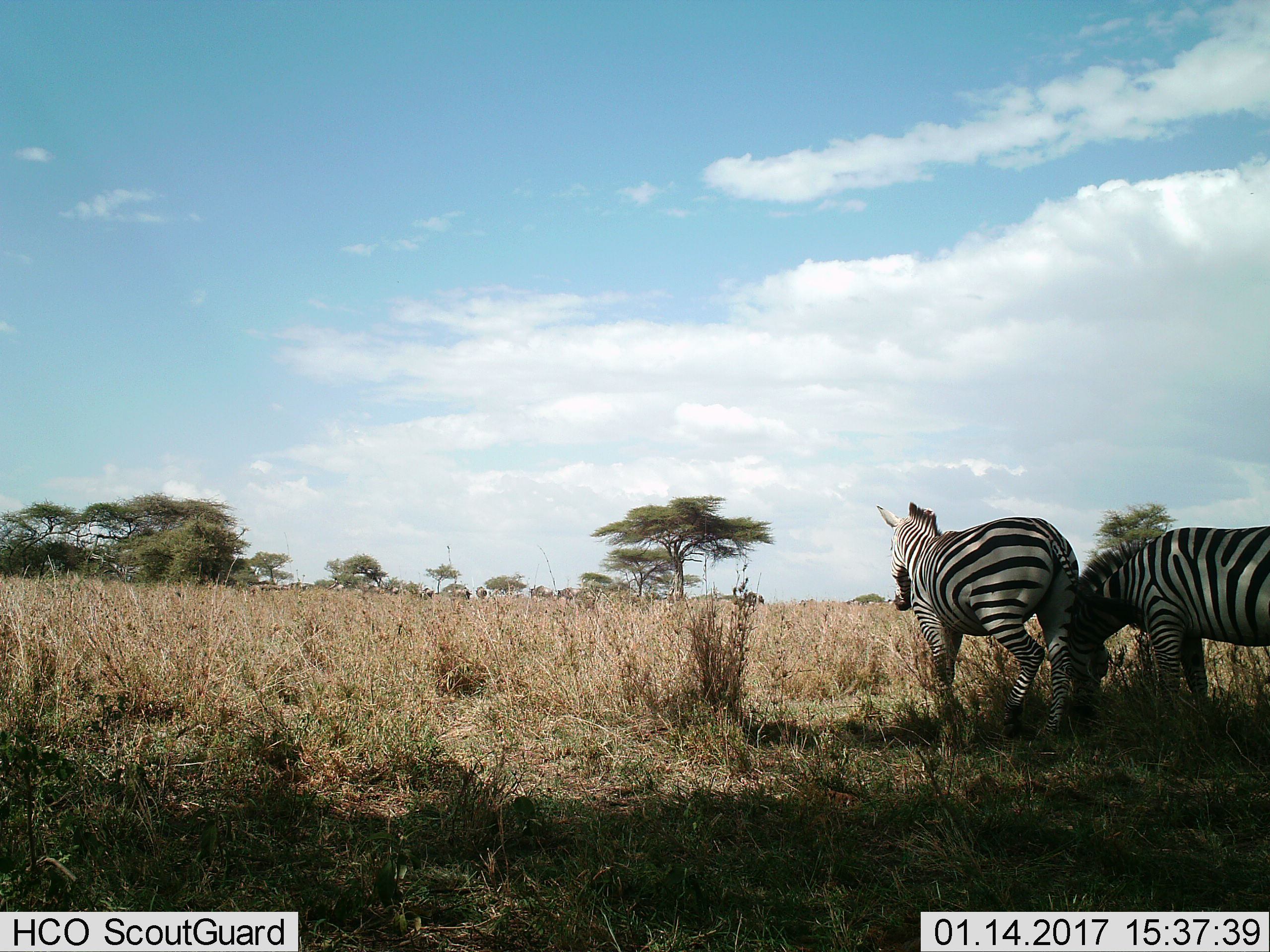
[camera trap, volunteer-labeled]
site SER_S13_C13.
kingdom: Animalia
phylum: Chordata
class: Mammalia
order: Perissodactyla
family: Equidae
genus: Equus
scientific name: Equus quagga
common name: plains zebra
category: zebraplains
Zebraplains (plains zebra) (Equus quagga), count 2. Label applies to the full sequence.